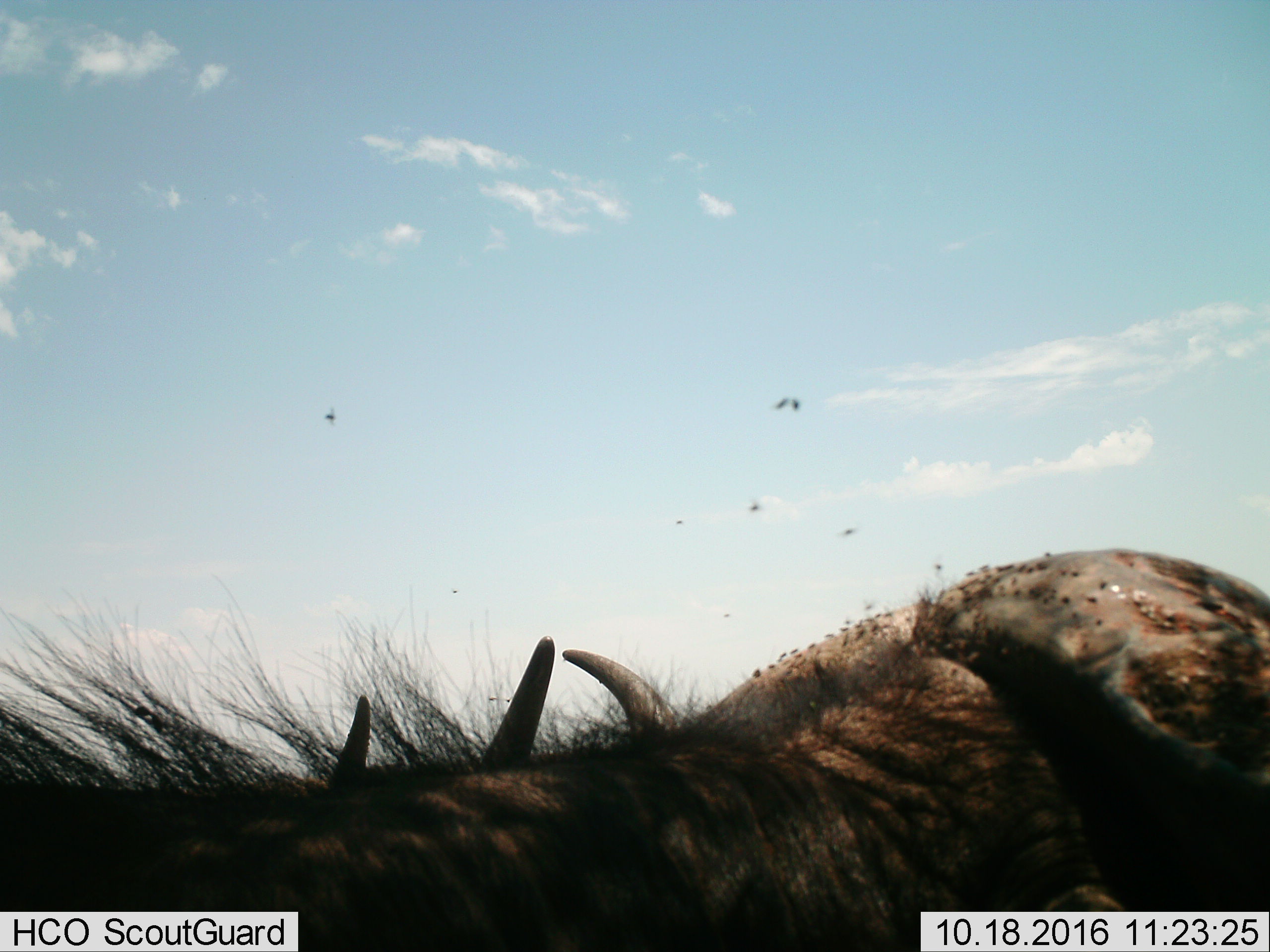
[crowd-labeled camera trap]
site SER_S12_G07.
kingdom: Animalia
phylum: Chordata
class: Mammalia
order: Artiodactyla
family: Bovidae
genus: Syncerus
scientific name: Syncerus caffer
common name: african buffalo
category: buffalo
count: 2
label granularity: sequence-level